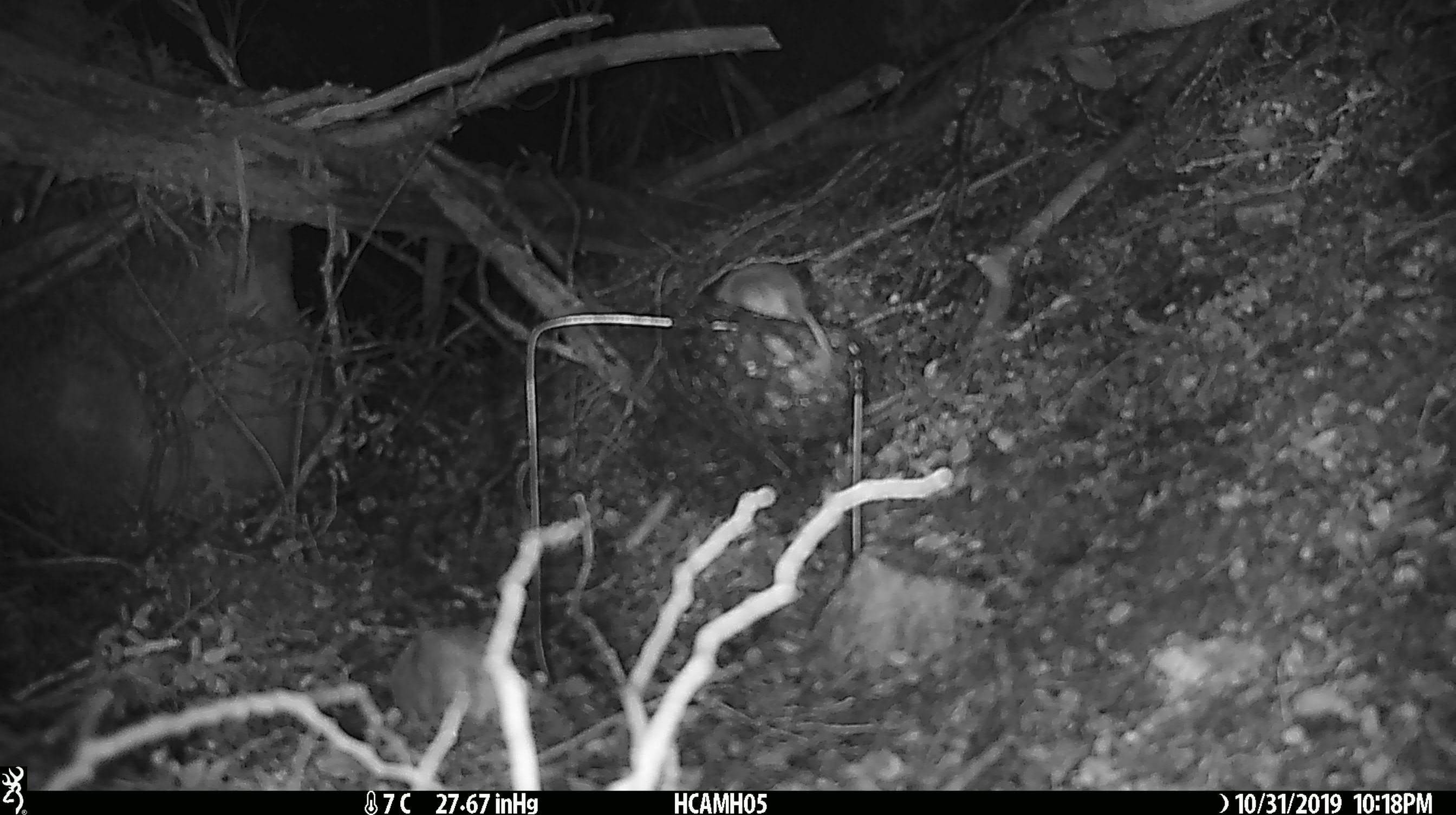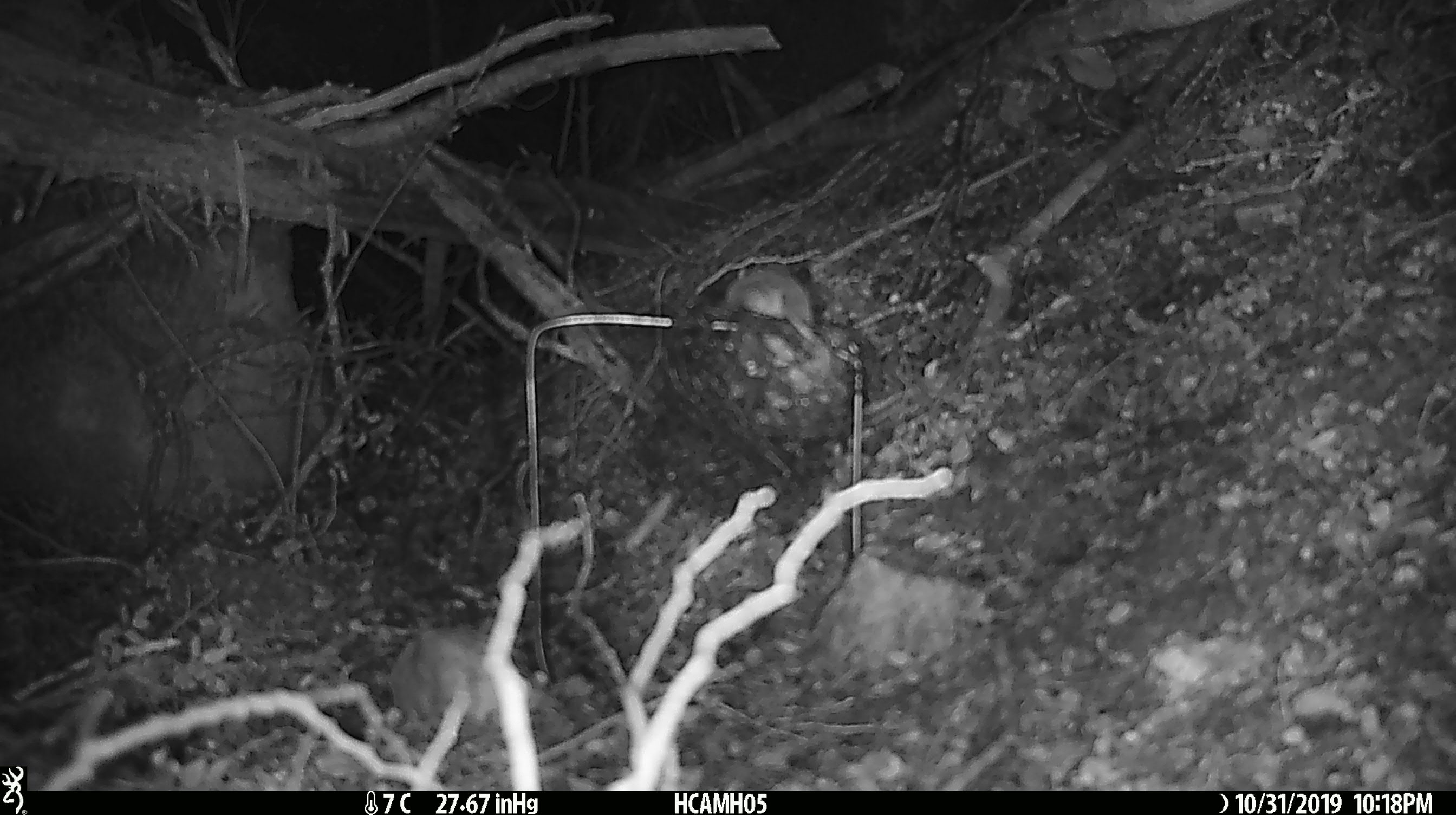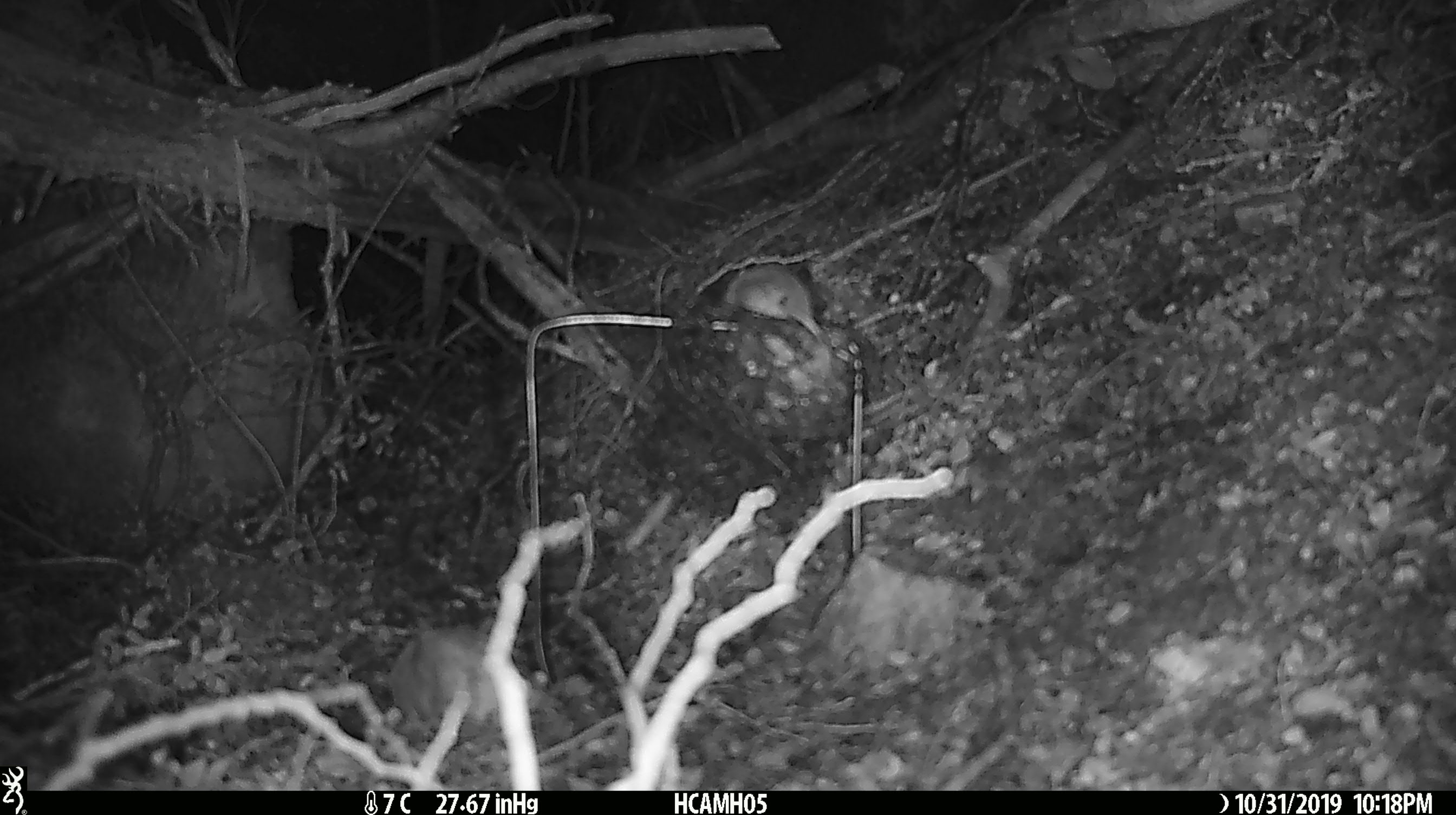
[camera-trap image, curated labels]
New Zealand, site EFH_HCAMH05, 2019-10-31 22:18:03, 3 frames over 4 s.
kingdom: Animalia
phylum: Chordata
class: Mammalia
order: Rodentia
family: Muridae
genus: Mus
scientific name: Mus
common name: mouse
Mouse (Mus).